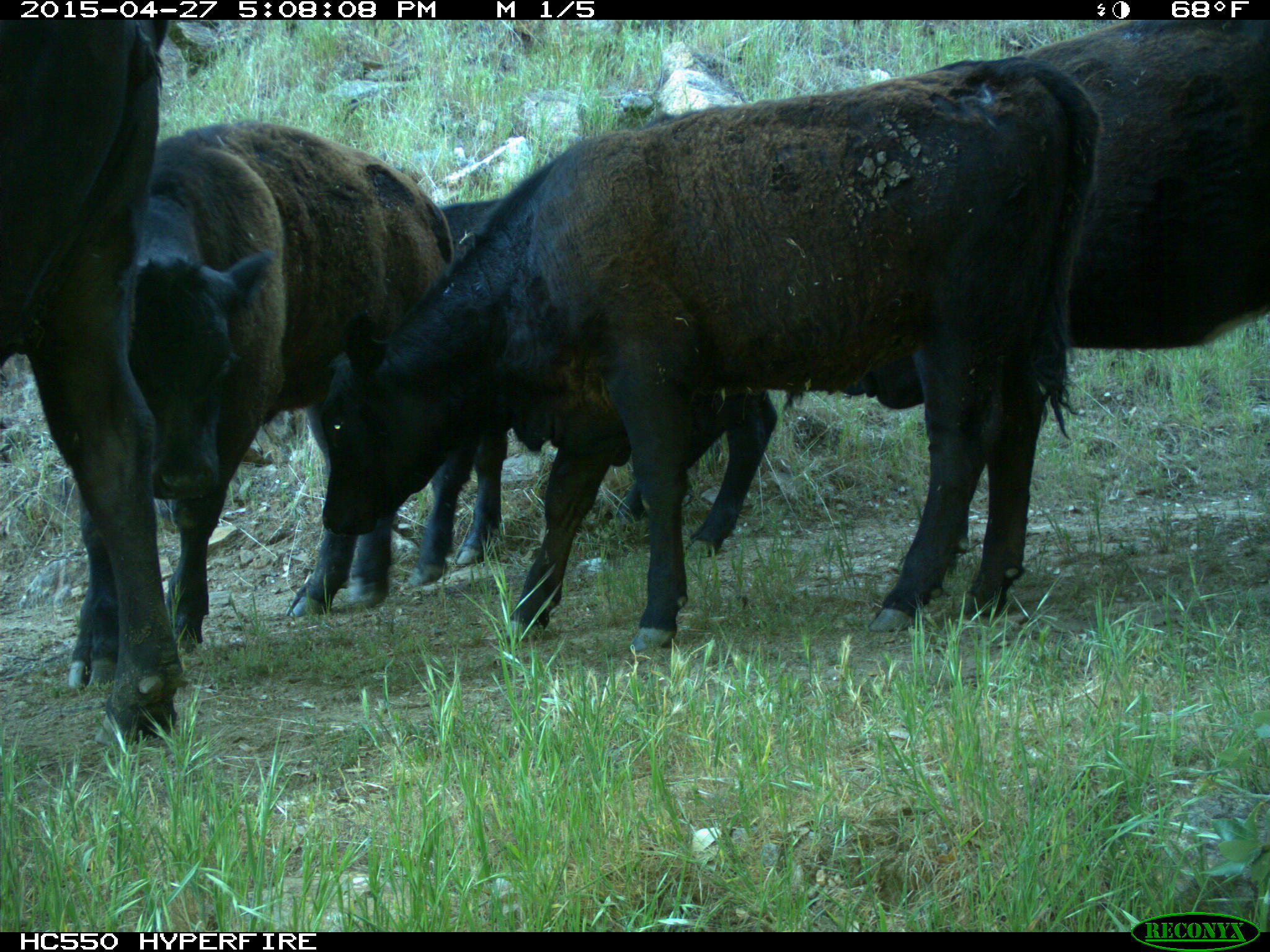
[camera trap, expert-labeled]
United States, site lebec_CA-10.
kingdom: Animalia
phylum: Chordata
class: Mammalia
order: Artiodactyla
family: Bovidae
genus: Bos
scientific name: Bos taurus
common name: domestic cow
Bos taurus (domestic cow).